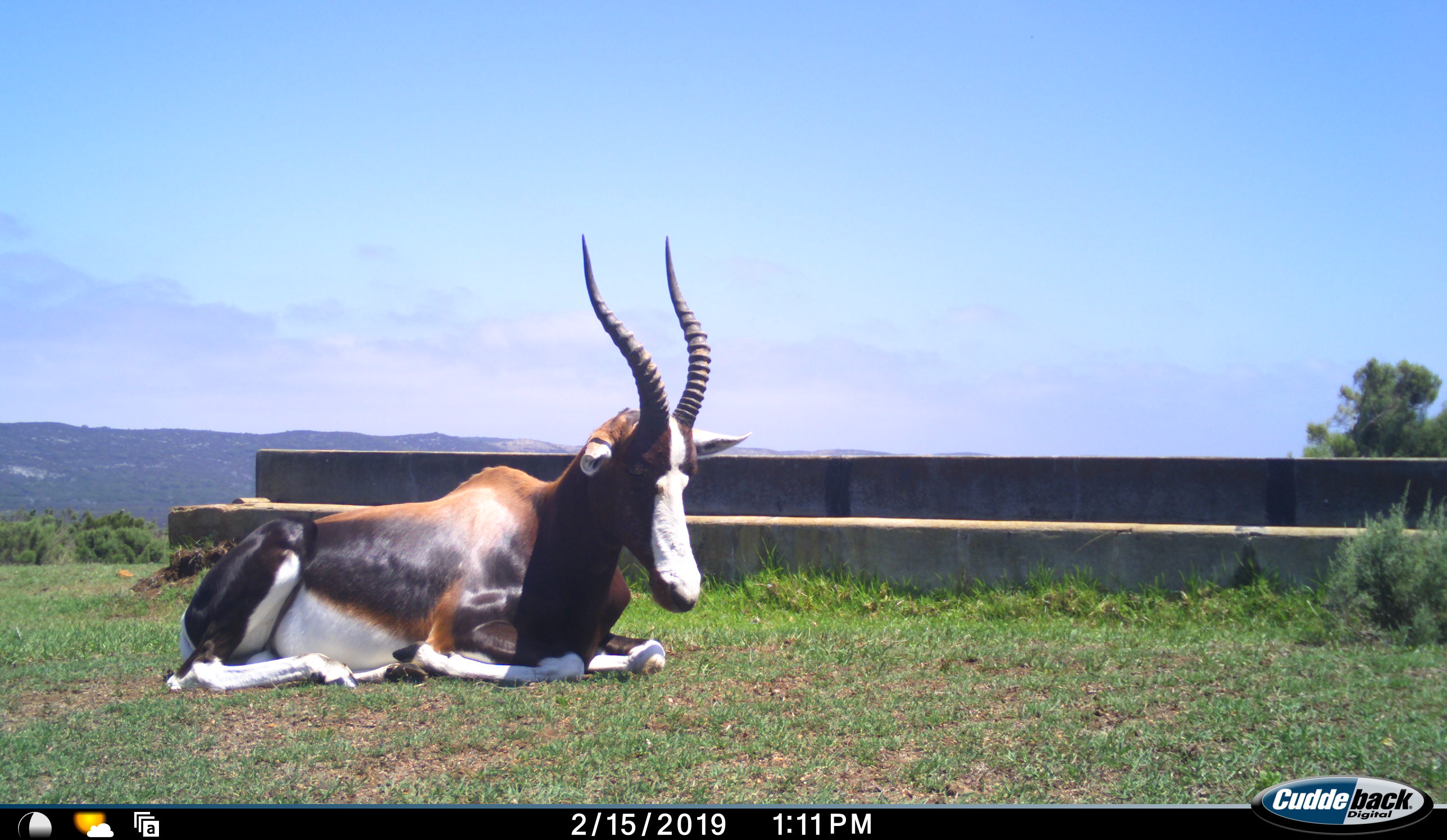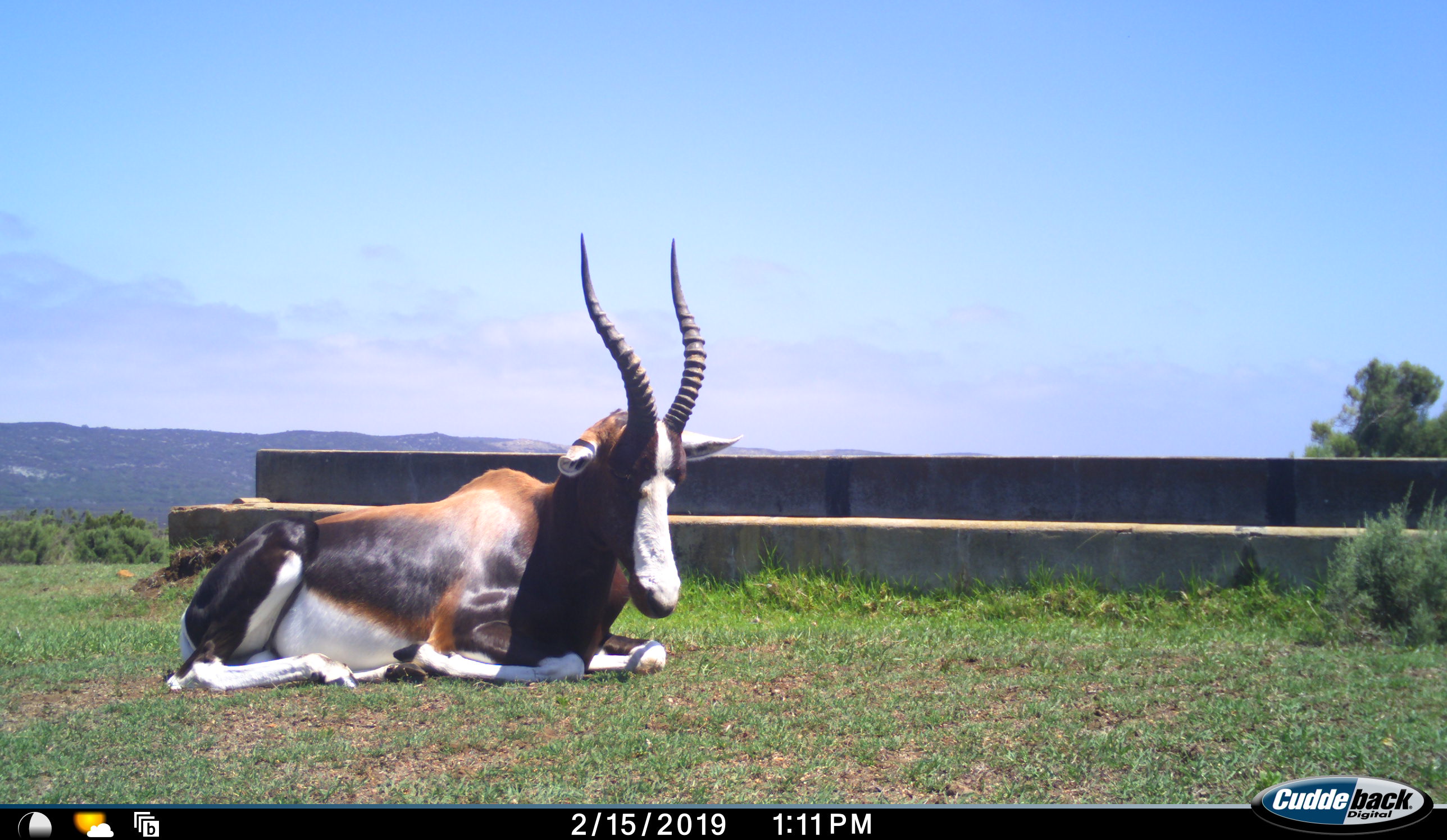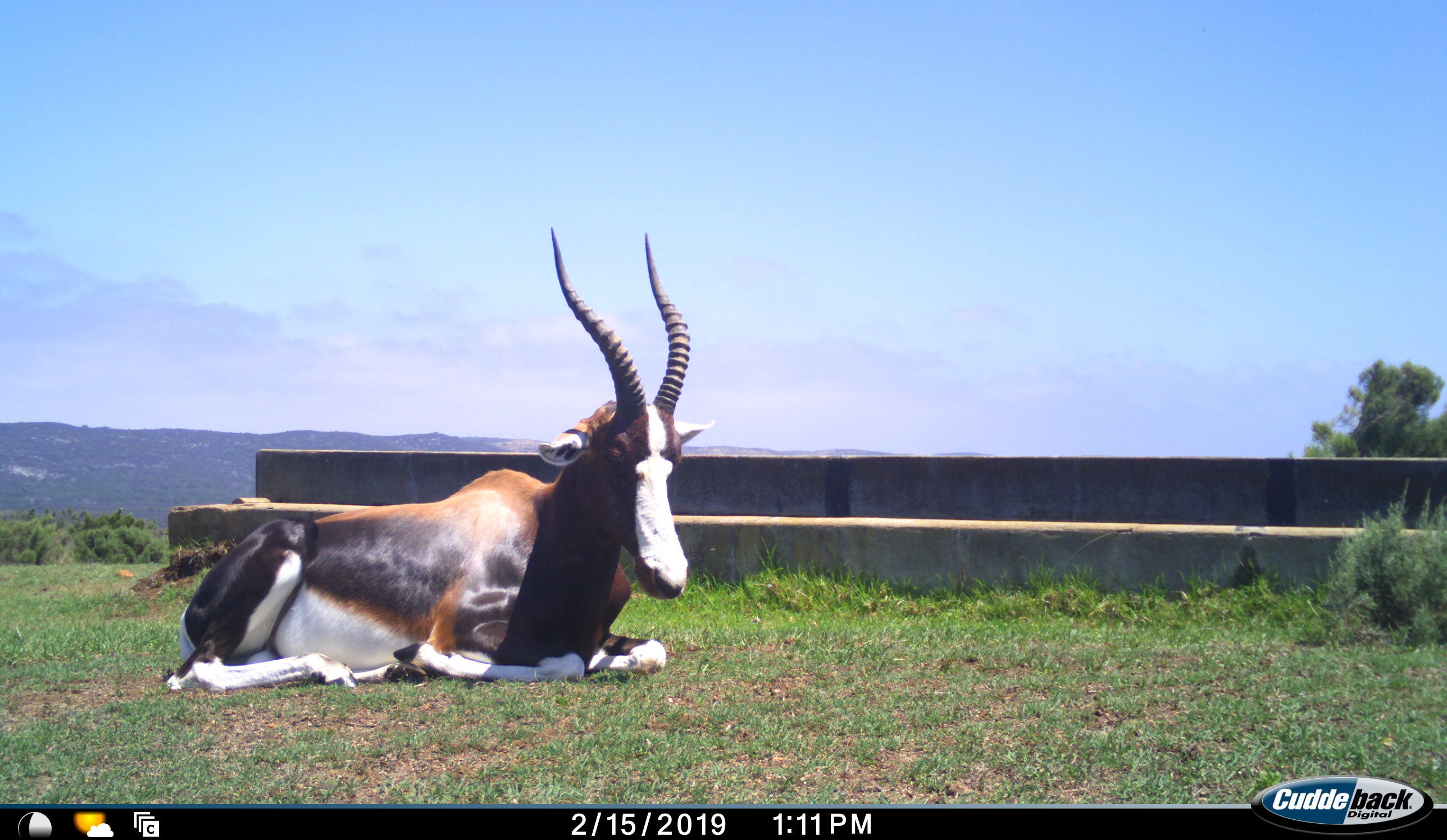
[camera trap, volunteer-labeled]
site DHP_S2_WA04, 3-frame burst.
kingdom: Animalia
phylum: Chordata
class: Mammalia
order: Artiodactyla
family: Bovidae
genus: Damaliscus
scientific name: Damaliscus pygargus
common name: bontebok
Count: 1.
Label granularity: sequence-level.